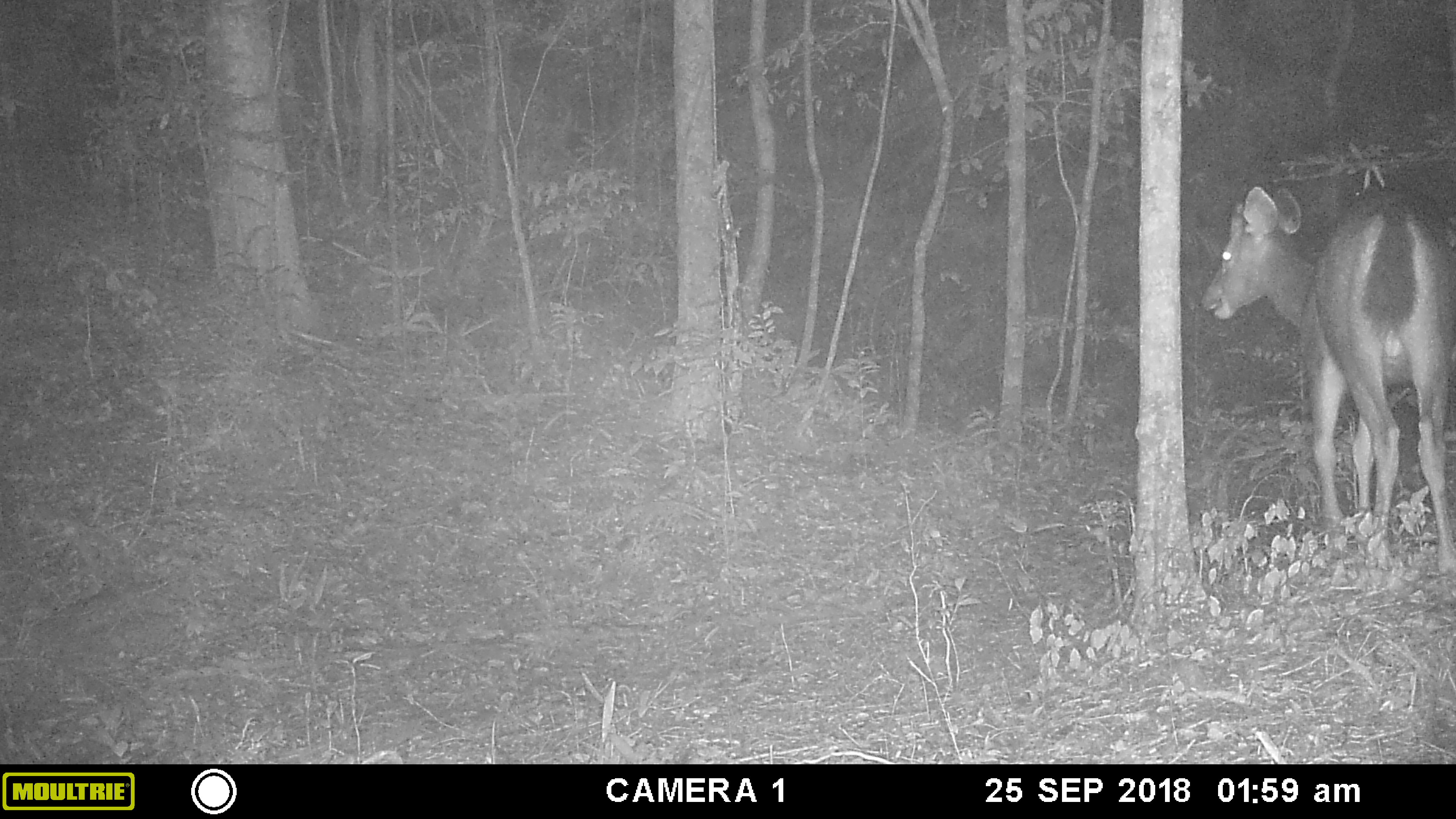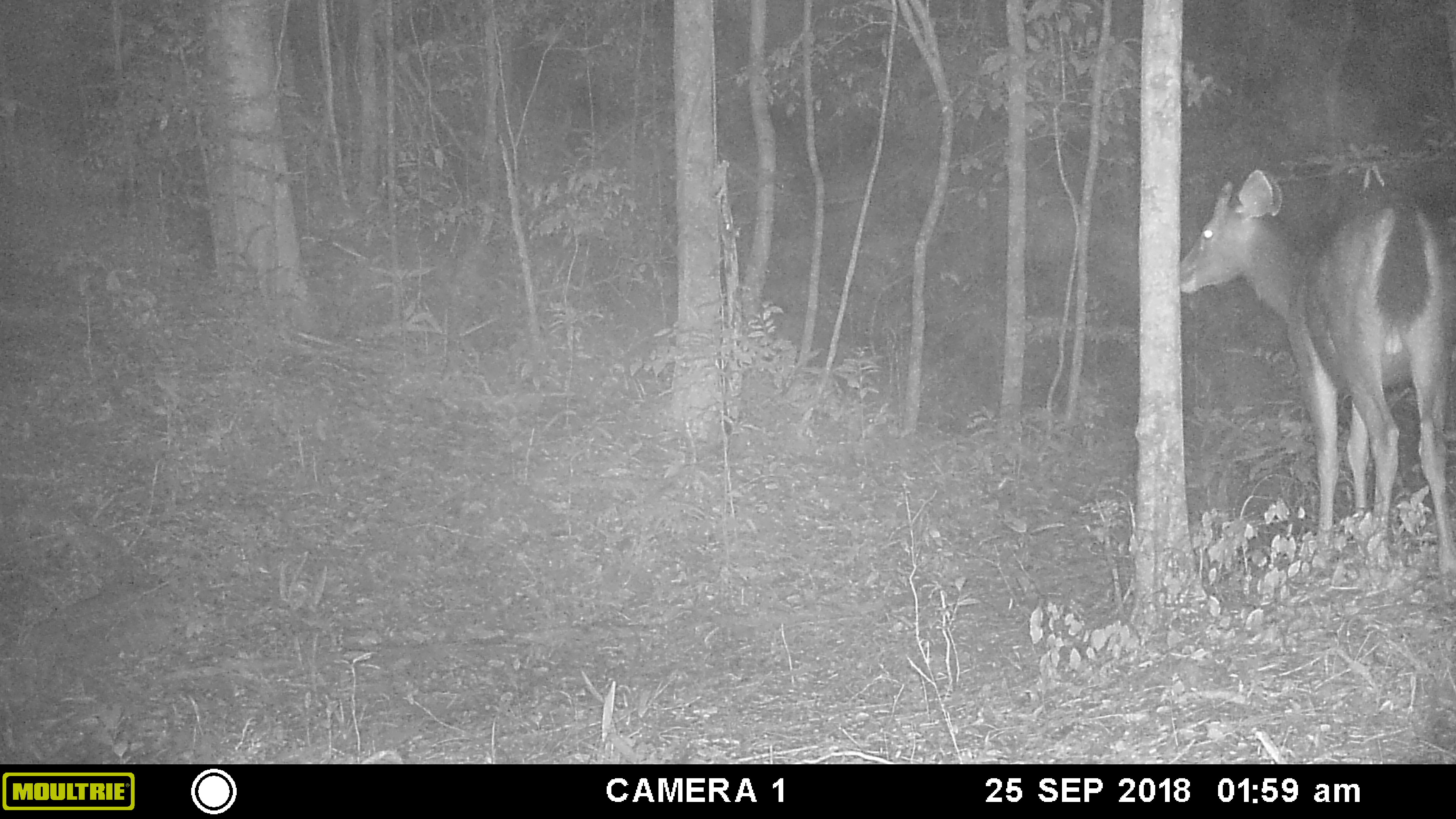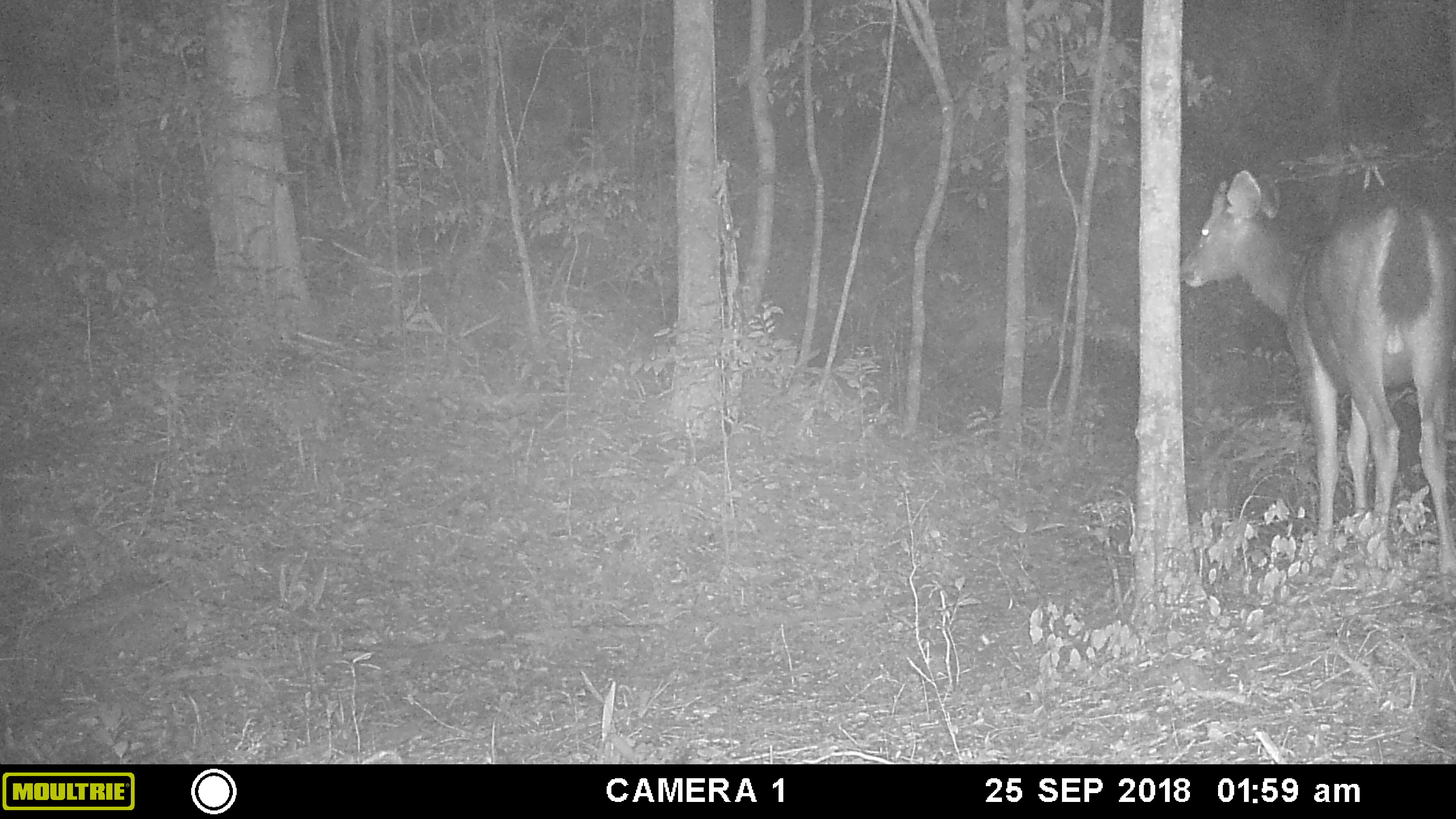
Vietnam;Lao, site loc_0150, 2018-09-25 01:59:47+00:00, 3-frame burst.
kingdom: Animalia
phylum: Chordata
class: Mammalia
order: Artiodactyla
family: Cervidae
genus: Rusa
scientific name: Rusa unicolor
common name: sambar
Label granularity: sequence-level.